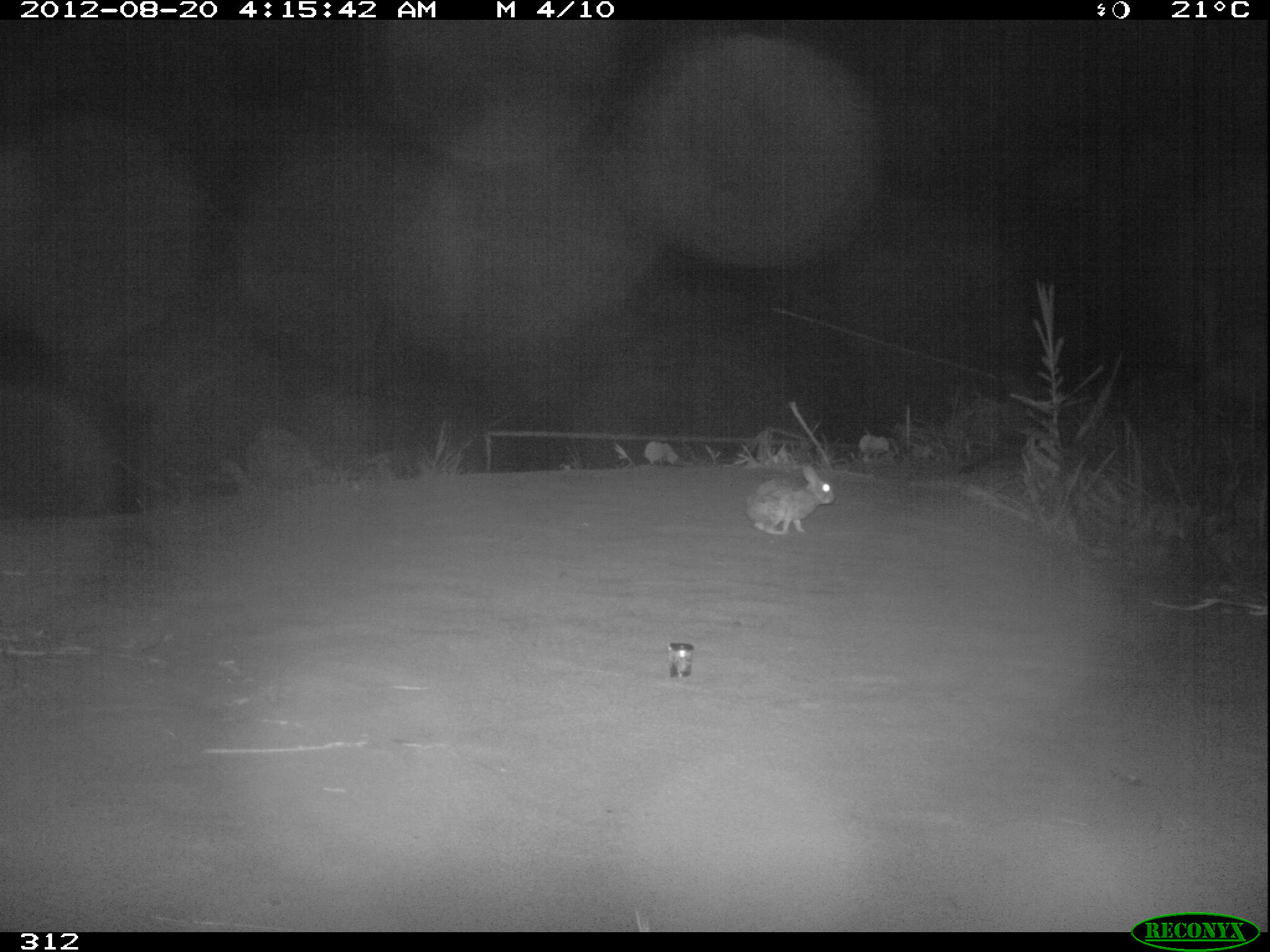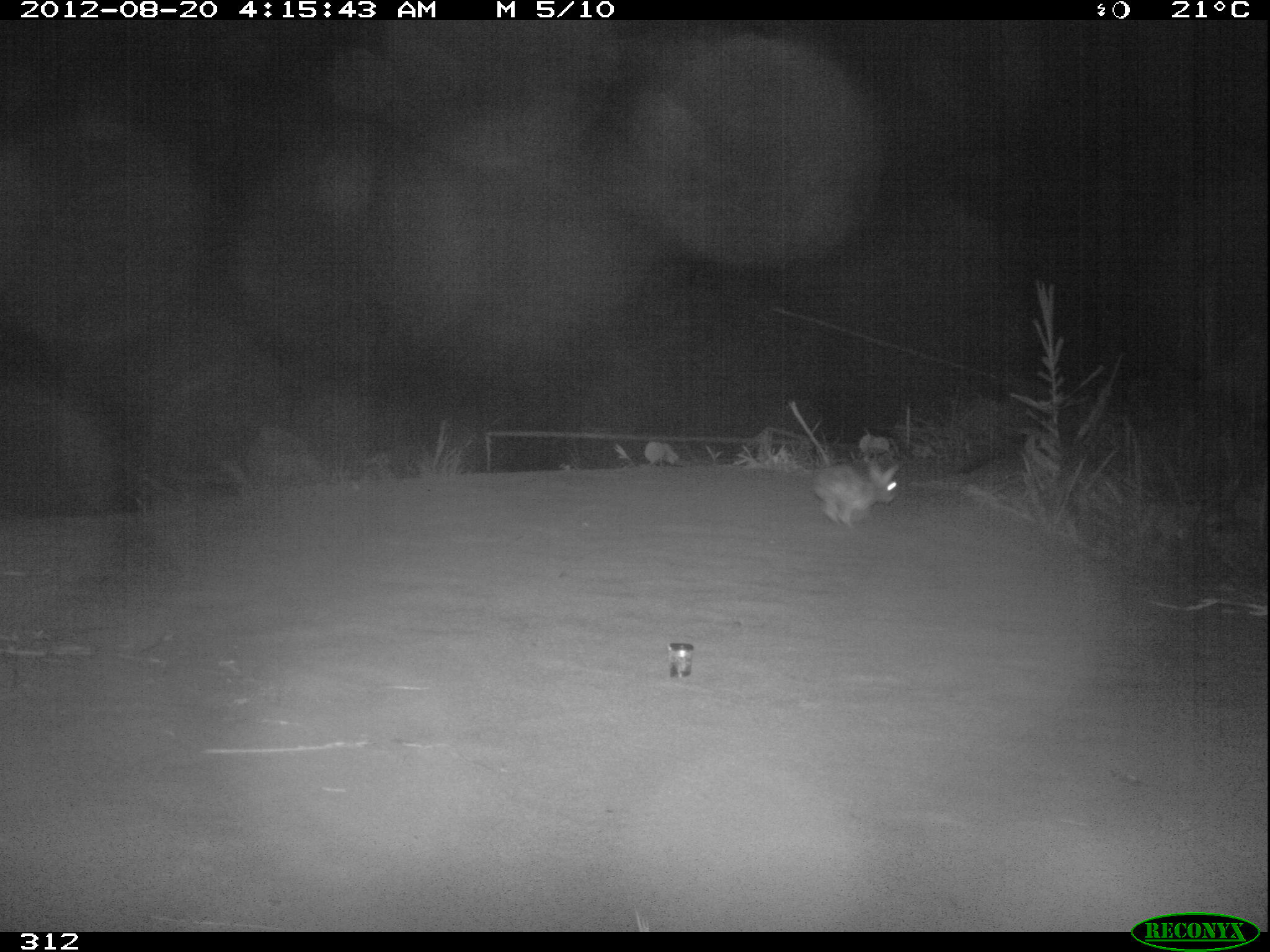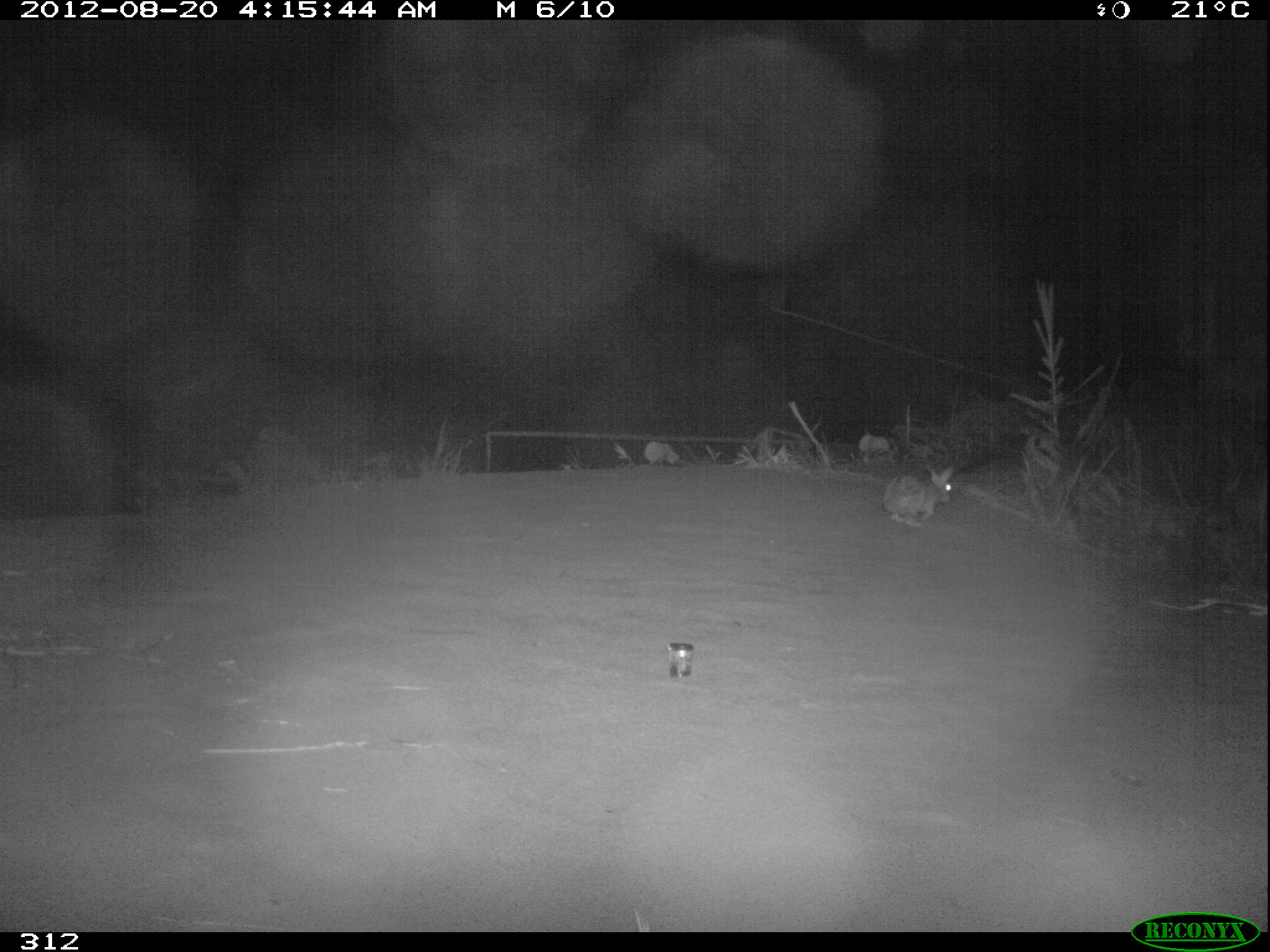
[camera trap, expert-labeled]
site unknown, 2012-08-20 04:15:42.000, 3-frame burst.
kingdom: Animalia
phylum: Chordata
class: Mammalia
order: Lagomorpha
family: Leporidae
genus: Sylvilagus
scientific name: Sylvilagus brasiliensis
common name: tapeti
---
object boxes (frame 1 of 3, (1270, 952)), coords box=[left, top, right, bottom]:
sylvilagus brasiliensis: box=[744, 464, 833, 535]